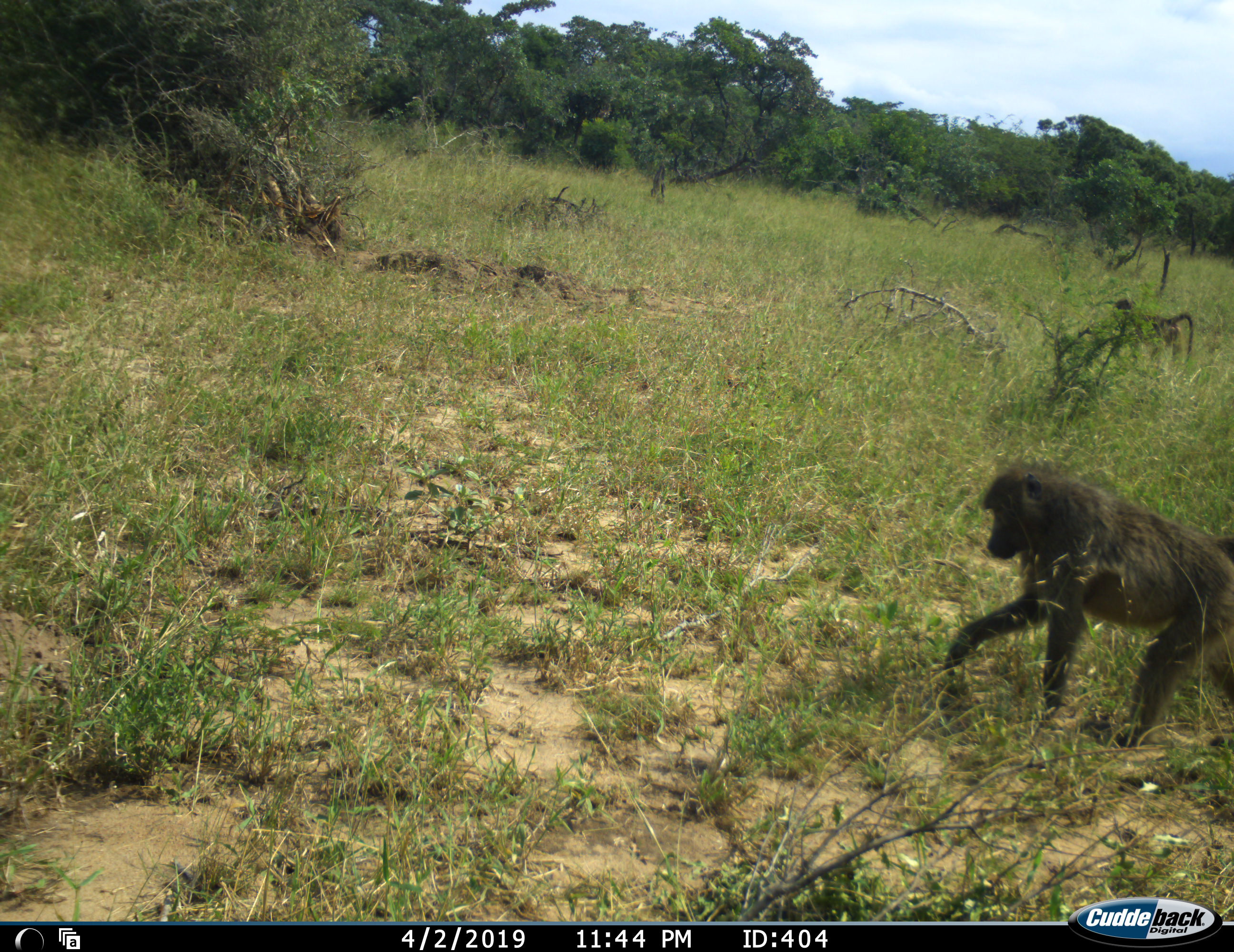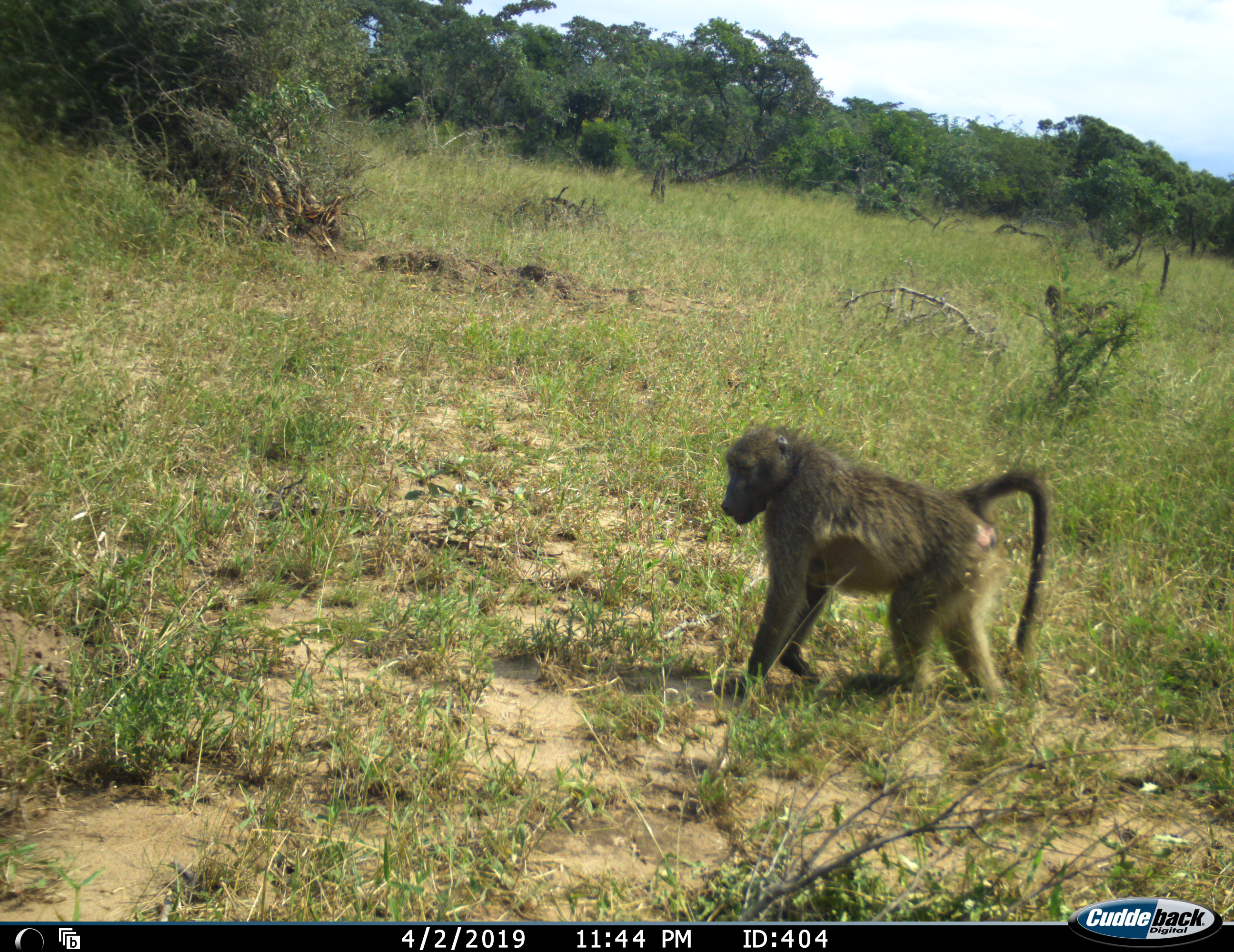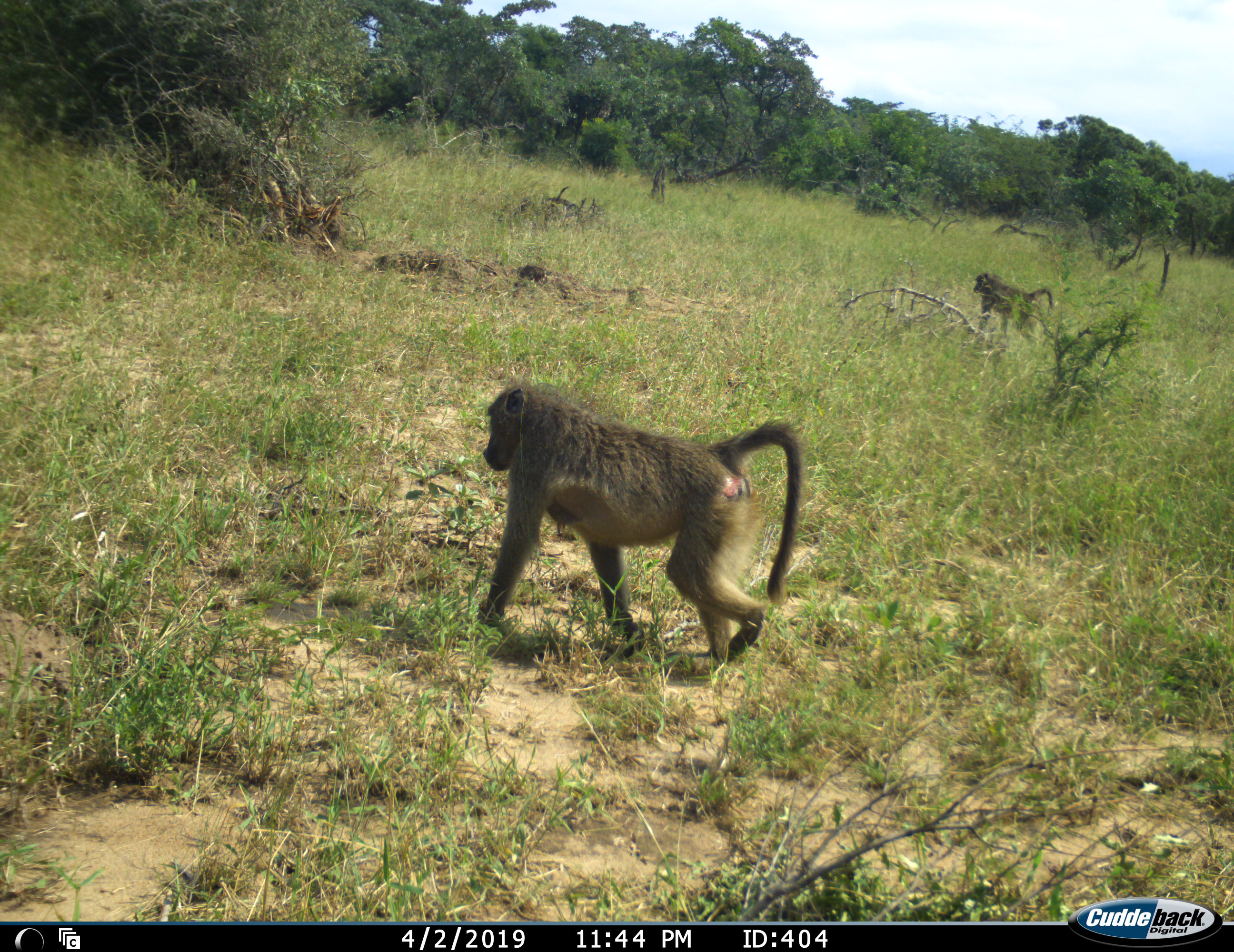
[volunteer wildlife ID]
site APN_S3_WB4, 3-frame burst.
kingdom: Animalia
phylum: Chordata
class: Mammalia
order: Primates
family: Cercopithecidae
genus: Papio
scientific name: Papio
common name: baboon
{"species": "baboon (Papio)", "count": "2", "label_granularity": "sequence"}